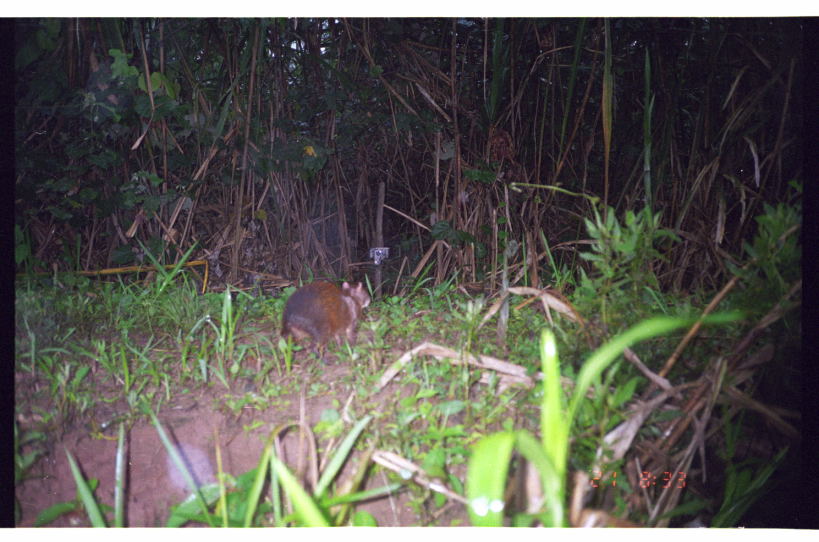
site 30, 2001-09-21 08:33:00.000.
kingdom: Animalia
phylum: Chordata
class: Mammalia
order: Rodentia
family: Dasyproctidae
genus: Dasyprocta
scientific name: Dasyprocta punctata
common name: central american agouti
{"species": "Dasyprocta punctata (central american agouti)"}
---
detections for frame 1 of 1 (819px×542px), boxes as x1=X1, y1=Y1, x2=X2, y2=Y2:
dasyprocta punctata: x1=281, y1=281, x2=372, y2=365